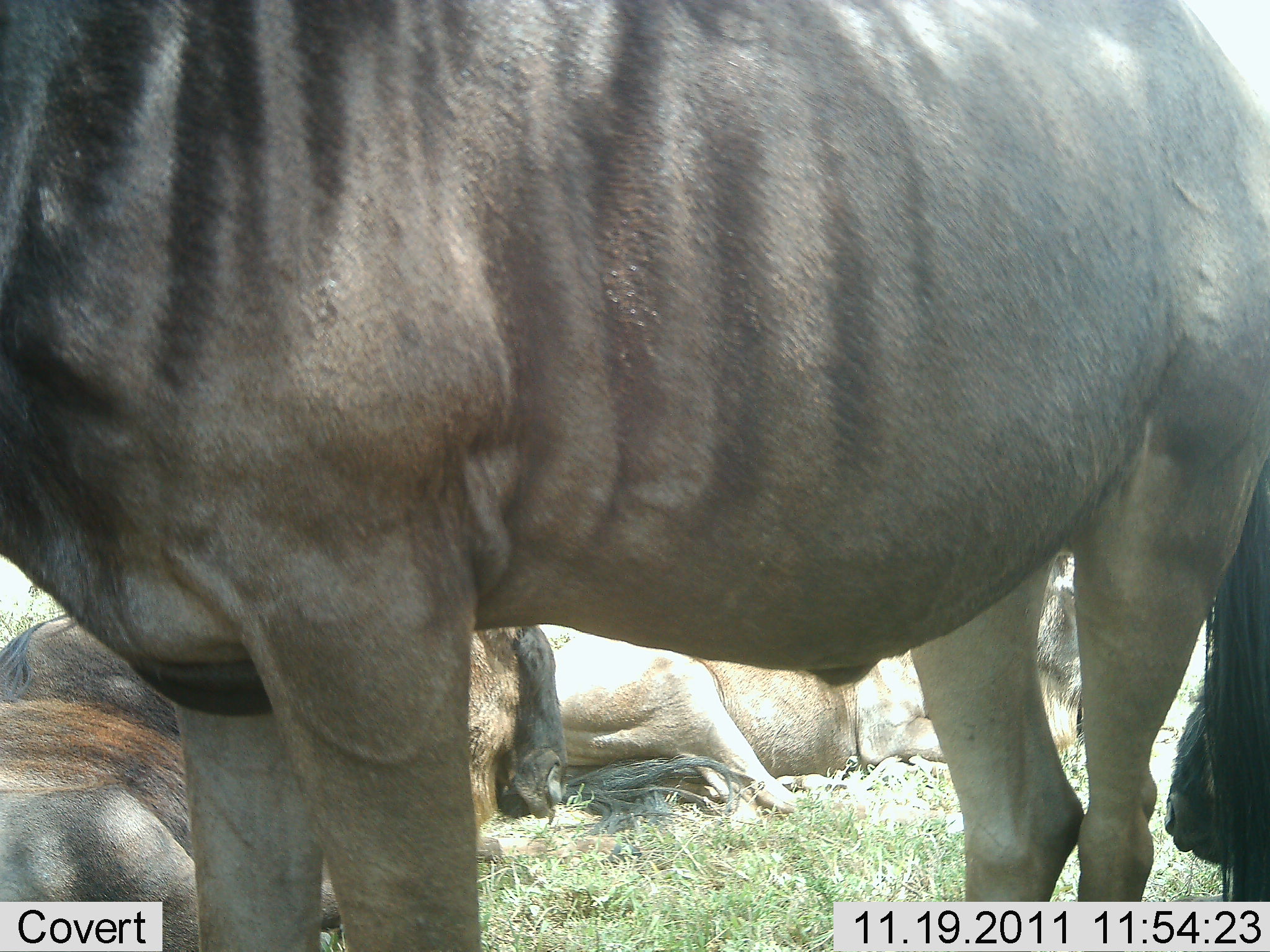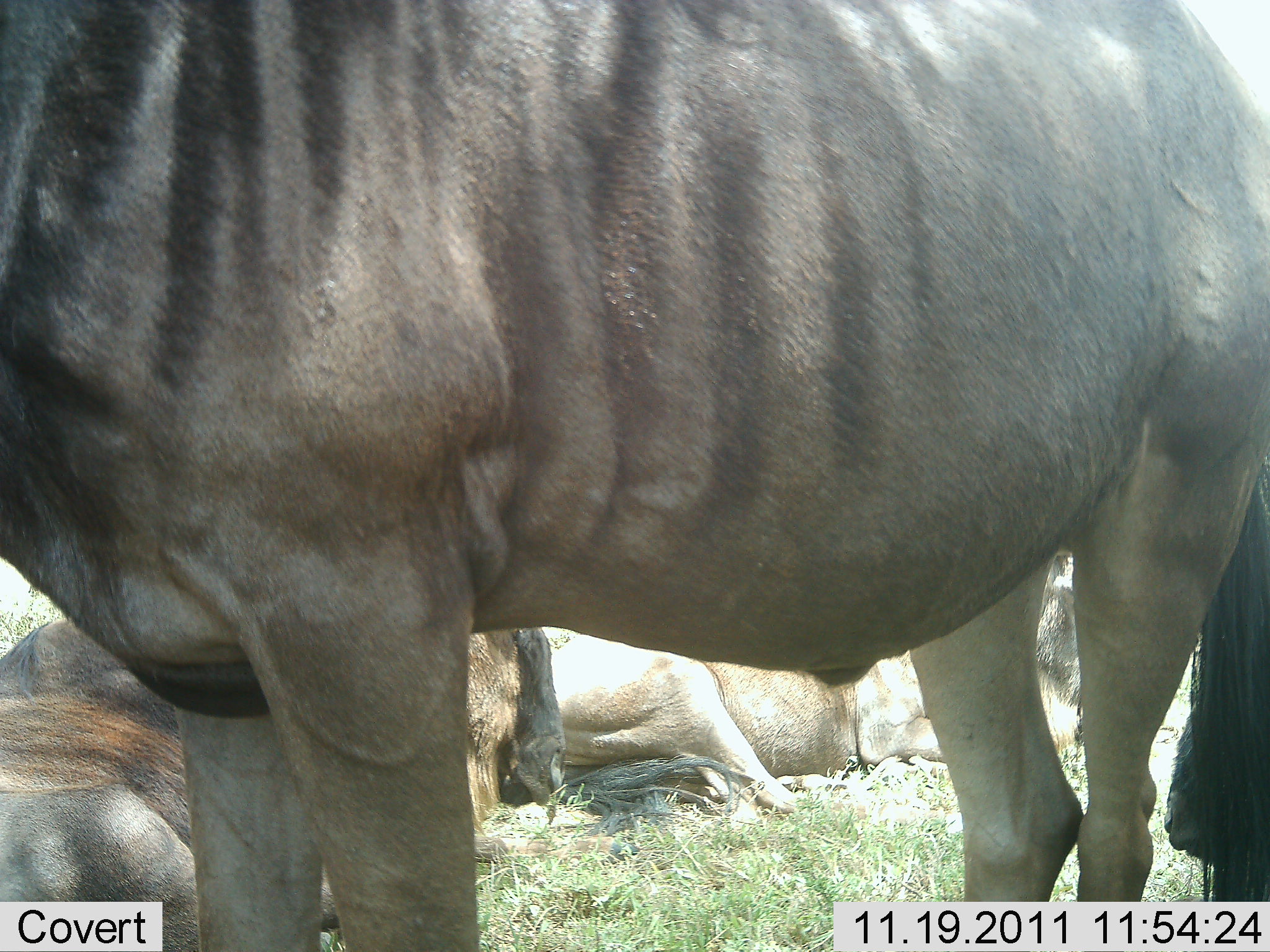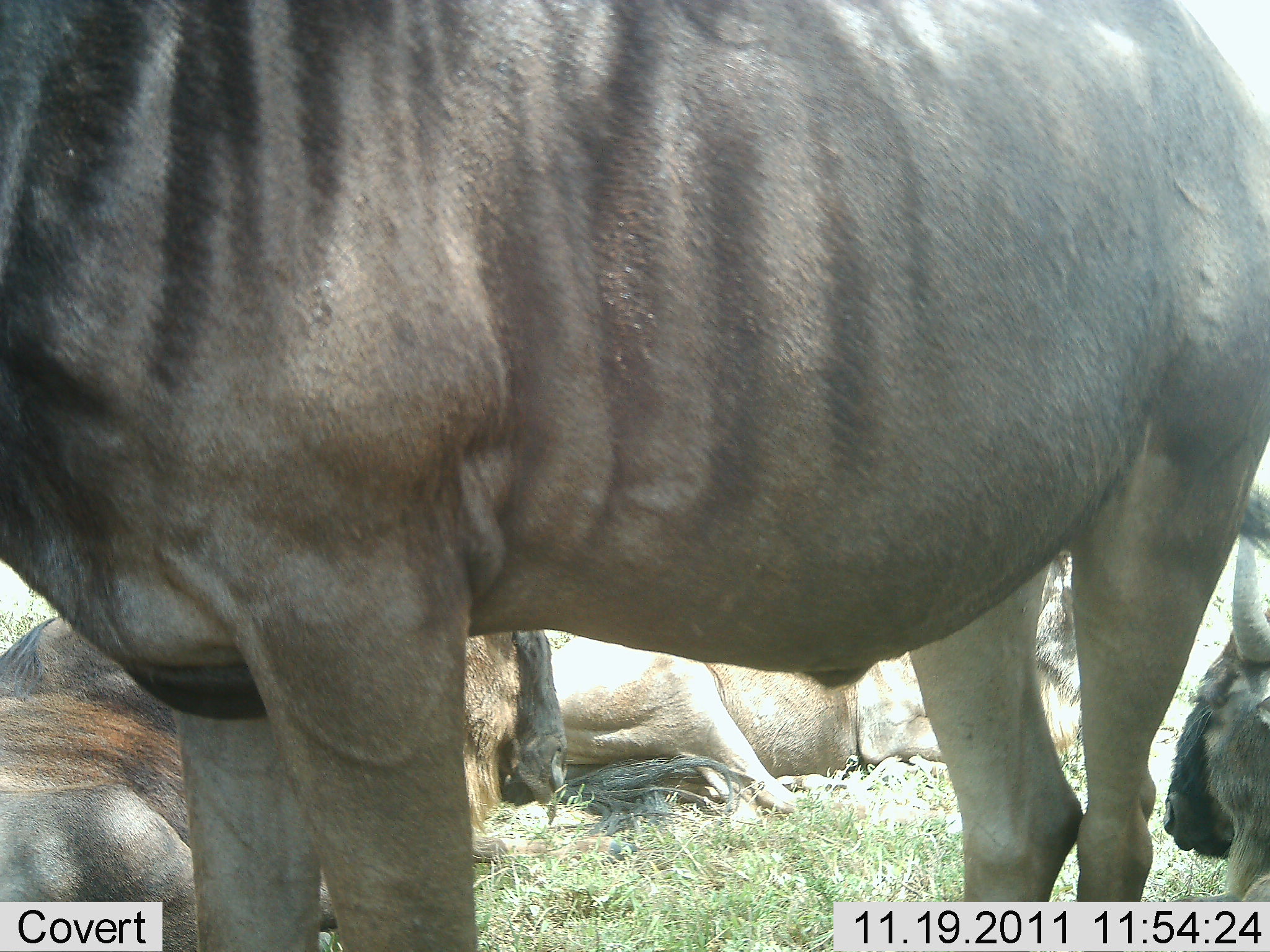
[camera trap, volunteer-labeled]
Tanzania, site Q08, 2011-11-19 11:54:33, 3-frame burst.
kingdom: Animalia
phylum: Chordata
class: Mammalia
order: Artiodactyla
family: Bovidae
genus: Connochaetes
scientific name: Connochaetes taurinus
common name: blue wildebeest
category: wildebeest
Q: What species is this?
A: Wildebeest (blue wildebeest) (Connochaetes taurinus).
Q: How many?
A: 4.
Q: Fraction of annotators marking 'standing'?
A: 87%.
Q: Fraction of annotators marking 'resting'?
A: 100%.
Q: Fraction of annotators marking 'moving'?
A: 0%.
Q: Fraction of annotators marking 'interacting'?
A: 7%.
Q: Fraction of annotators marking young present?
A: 0%.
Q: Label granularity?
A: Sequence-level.